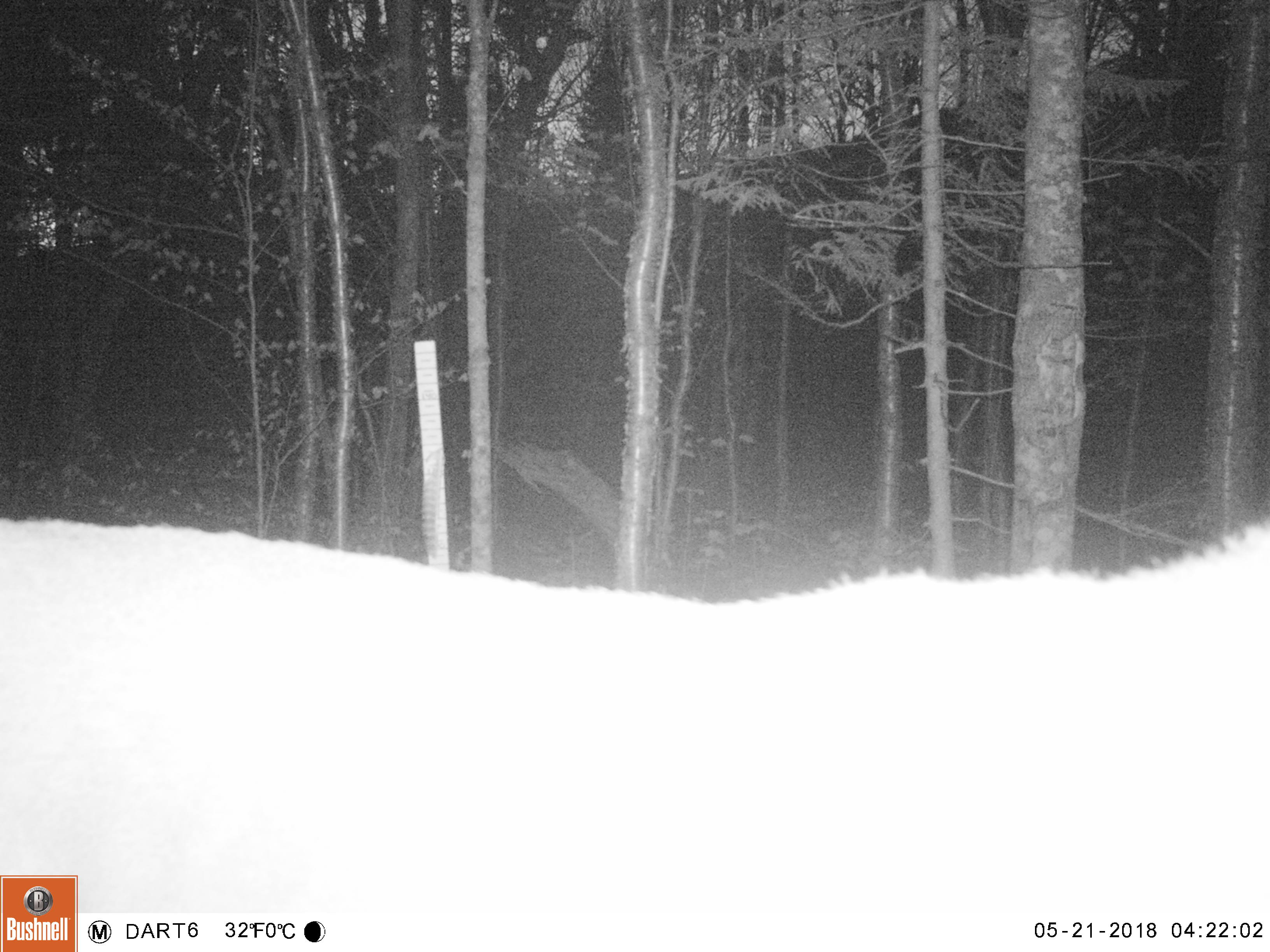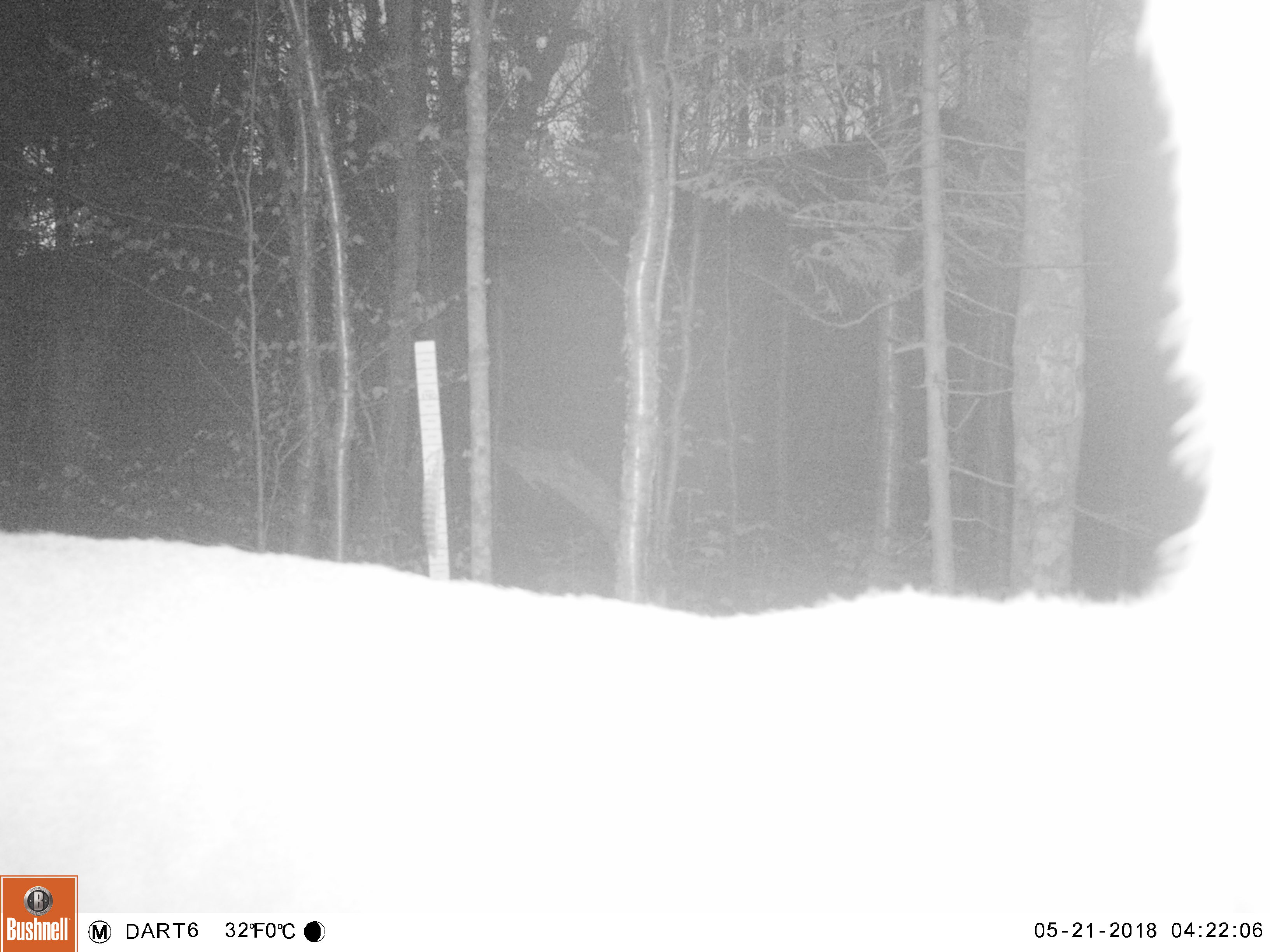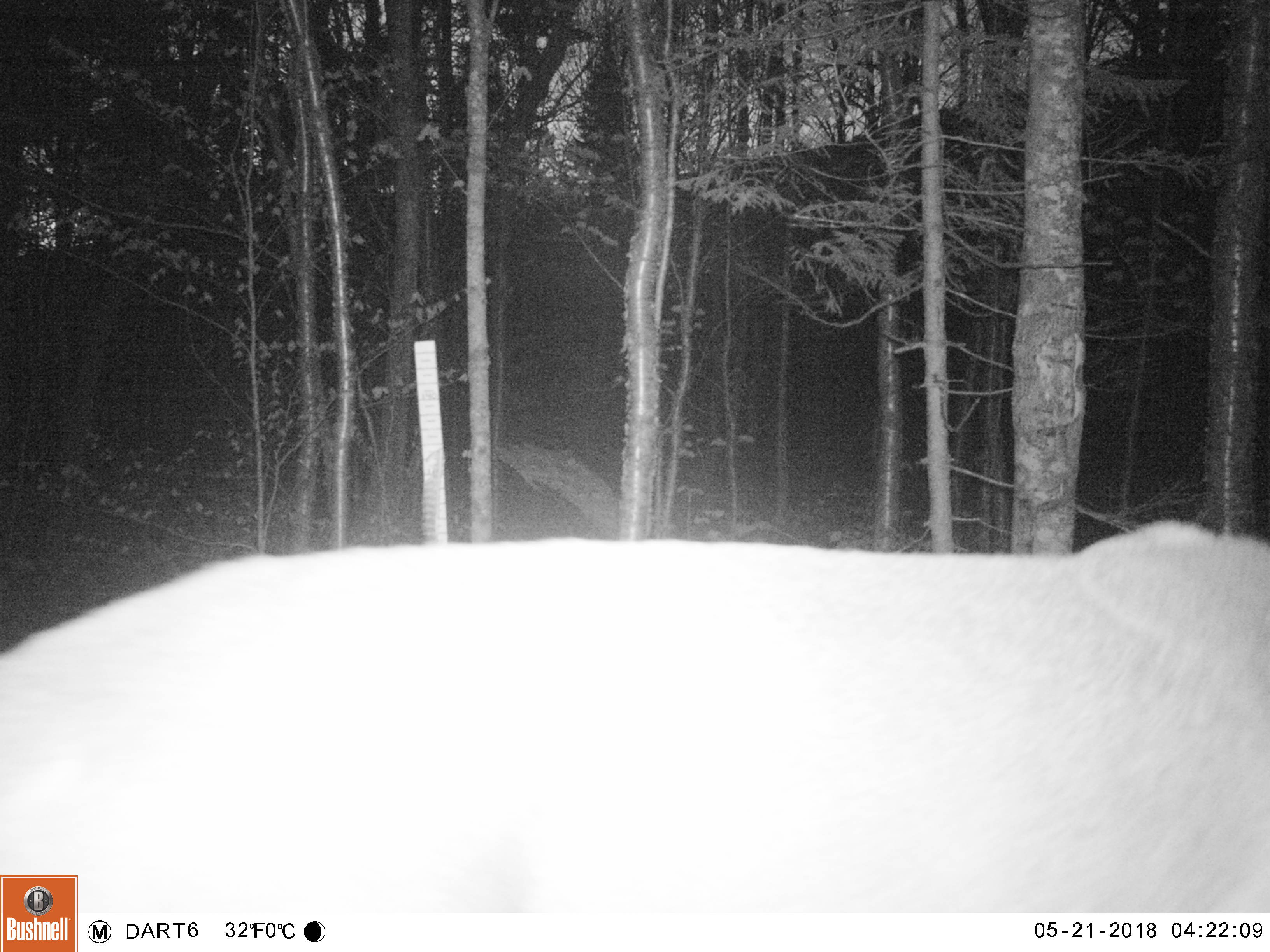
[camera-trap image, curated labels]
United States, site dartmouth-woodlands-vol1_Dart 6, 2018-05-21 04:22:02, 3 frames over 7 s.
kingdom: Animalia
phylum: Chordata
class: Mammalia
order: Artiodactyla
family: Cervidae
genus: Odocoileus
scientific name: Odocoileus virginianus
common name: white-tailed deer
White-tailed deer (Odocoileus virginianus).